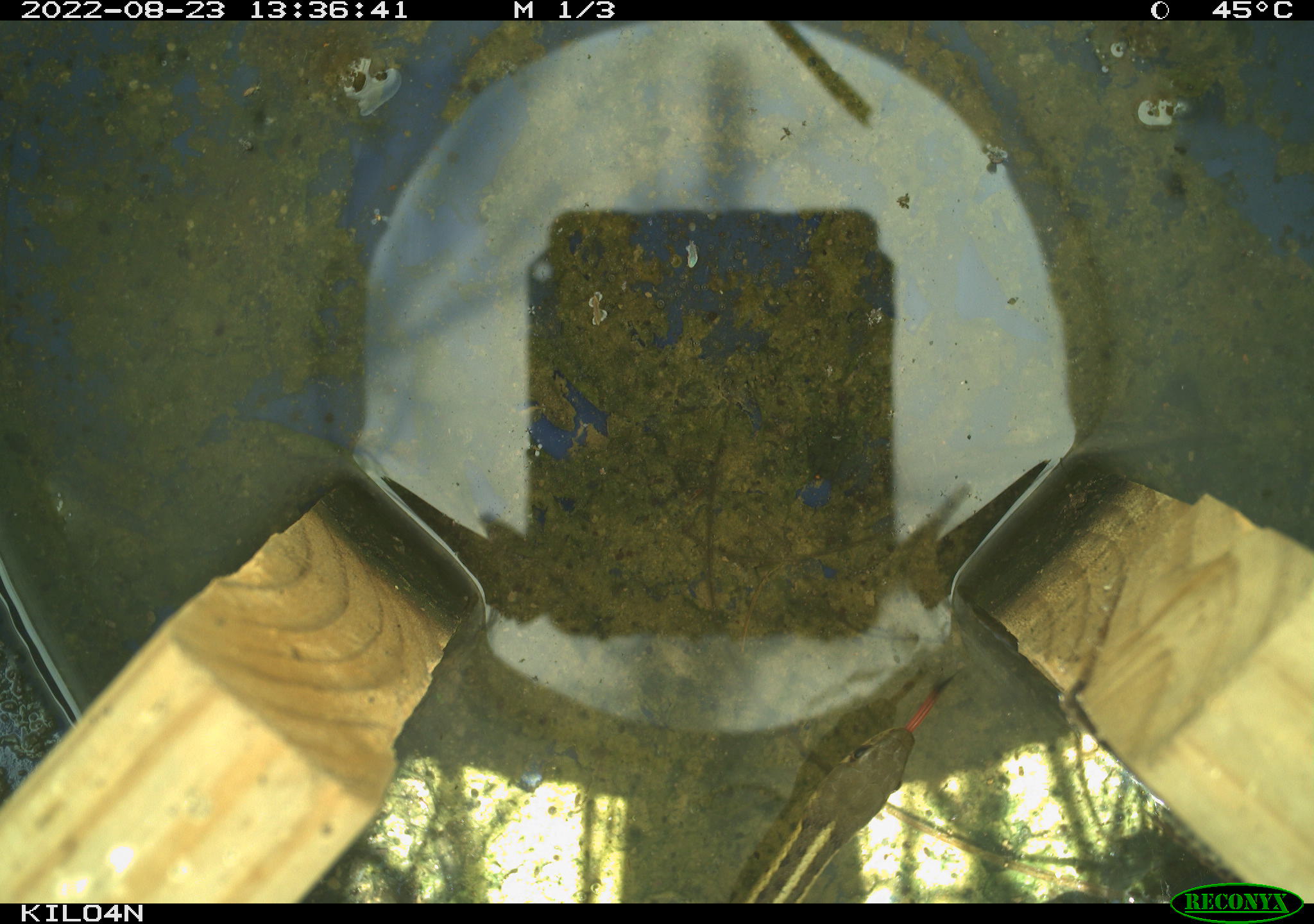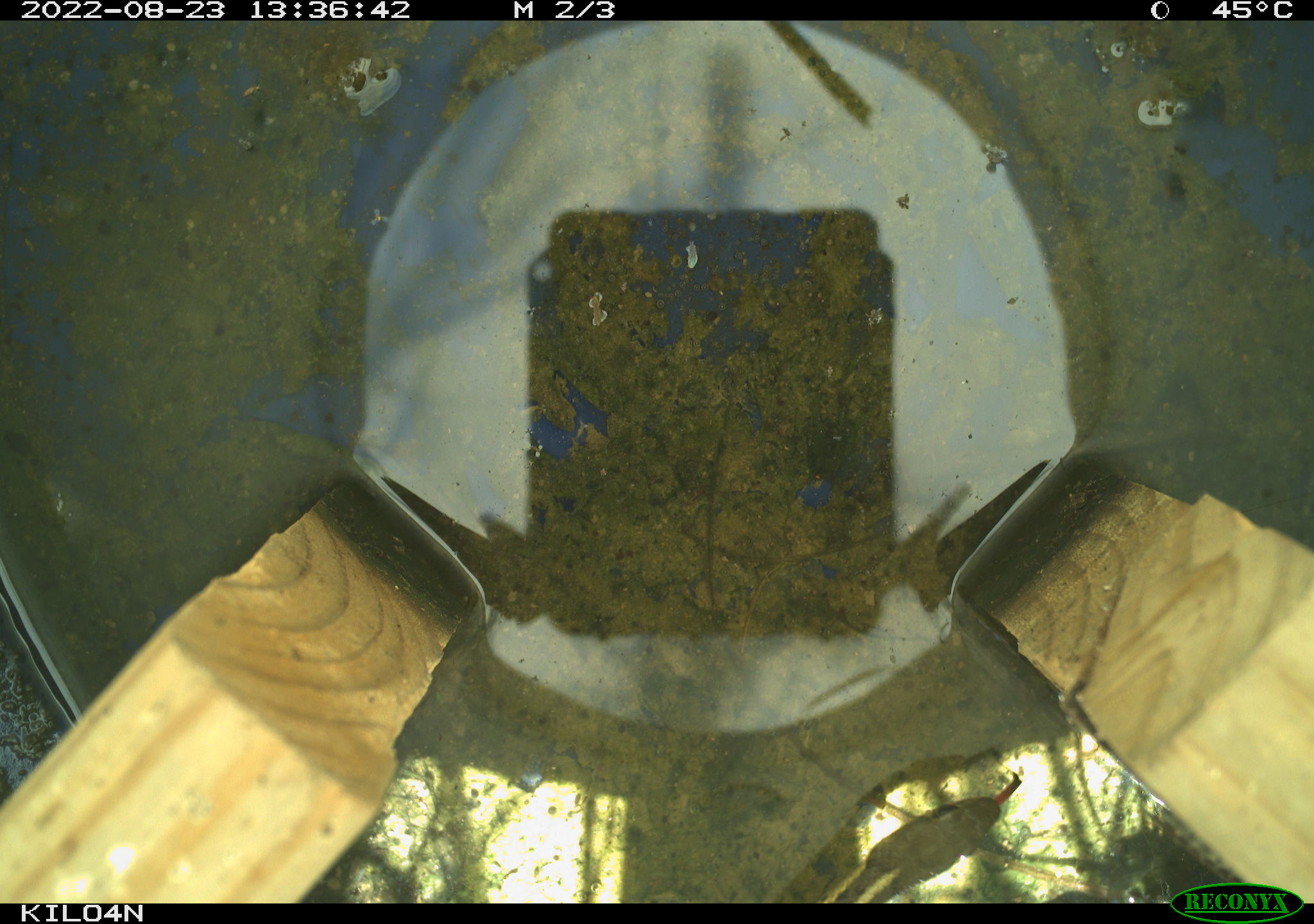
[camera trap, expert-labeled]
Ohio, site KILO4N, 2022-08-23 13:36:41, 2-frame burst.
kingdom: Animalia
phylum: Chordata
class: Reptilia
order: Squamata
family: Colubridae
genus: Thamnophis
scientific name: Thamnophis sirtalis sirtalis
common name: eastern gartersnake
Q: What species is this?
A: Eastern gartersnake (Thamnophis sirtalis sirtalis).